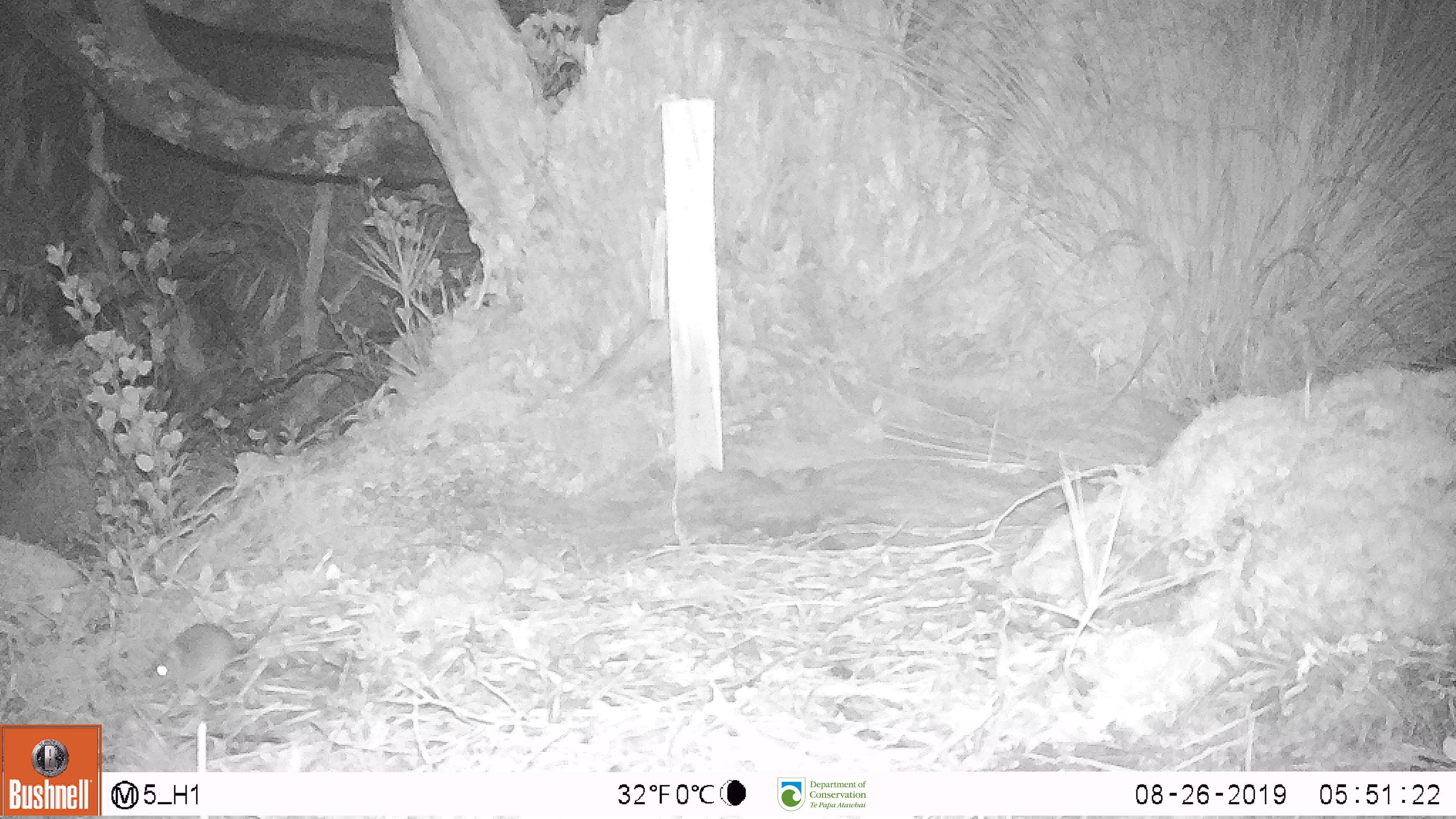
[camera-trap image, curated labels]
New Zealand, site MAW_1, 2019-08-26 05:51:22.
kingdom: Animalia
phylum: Chordata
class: Mammalia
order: Rodentia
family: Muridae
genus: Mus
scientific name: Mus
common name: mouse